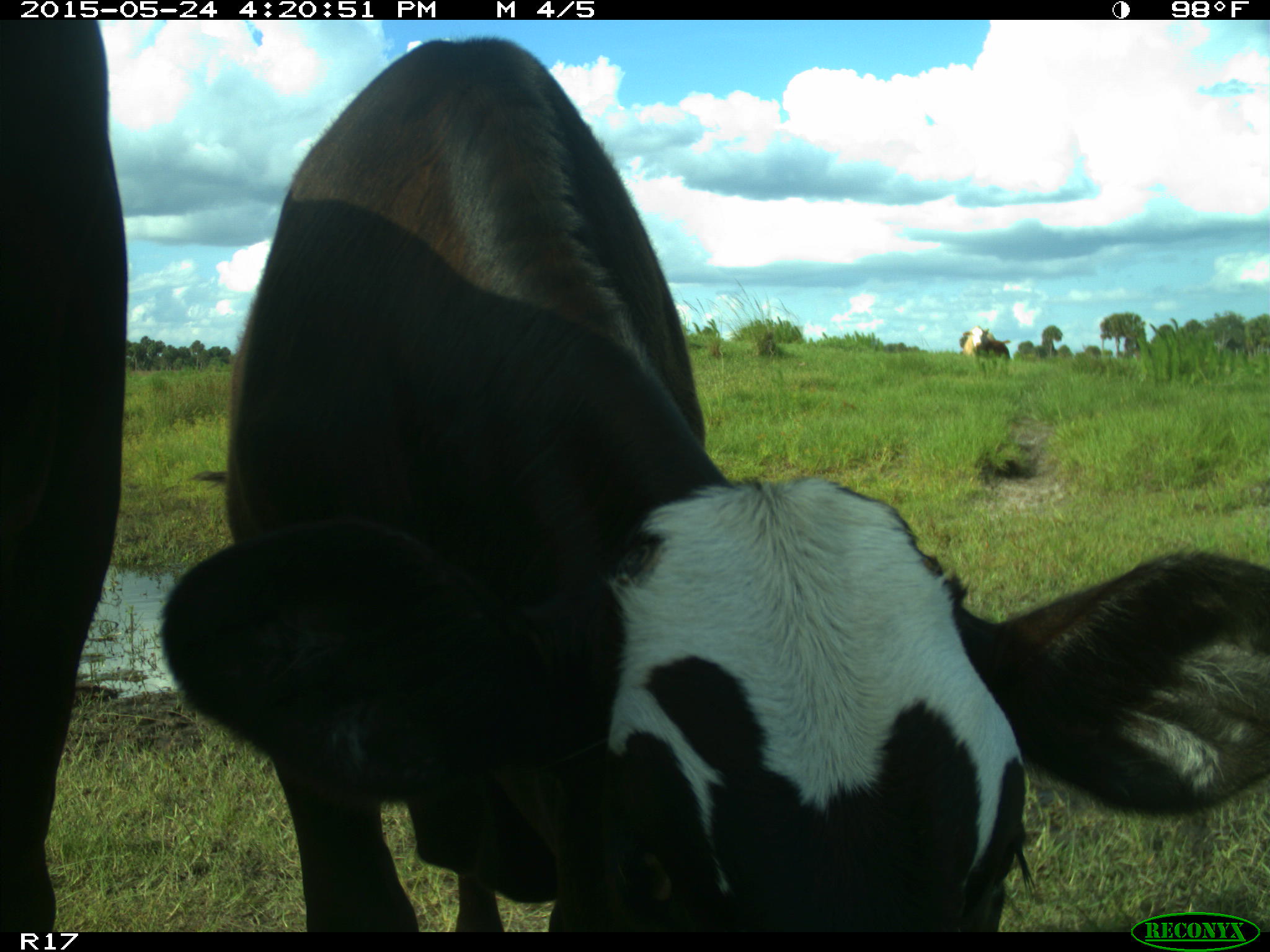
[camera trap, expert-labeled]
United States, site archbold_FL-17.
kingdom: Animalia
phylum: Chordata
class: Mammalia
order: Artiodactyla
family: Bovidae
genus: Bos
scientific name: Bos taurus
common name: domestic cow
Bos taurus (domestic cow).